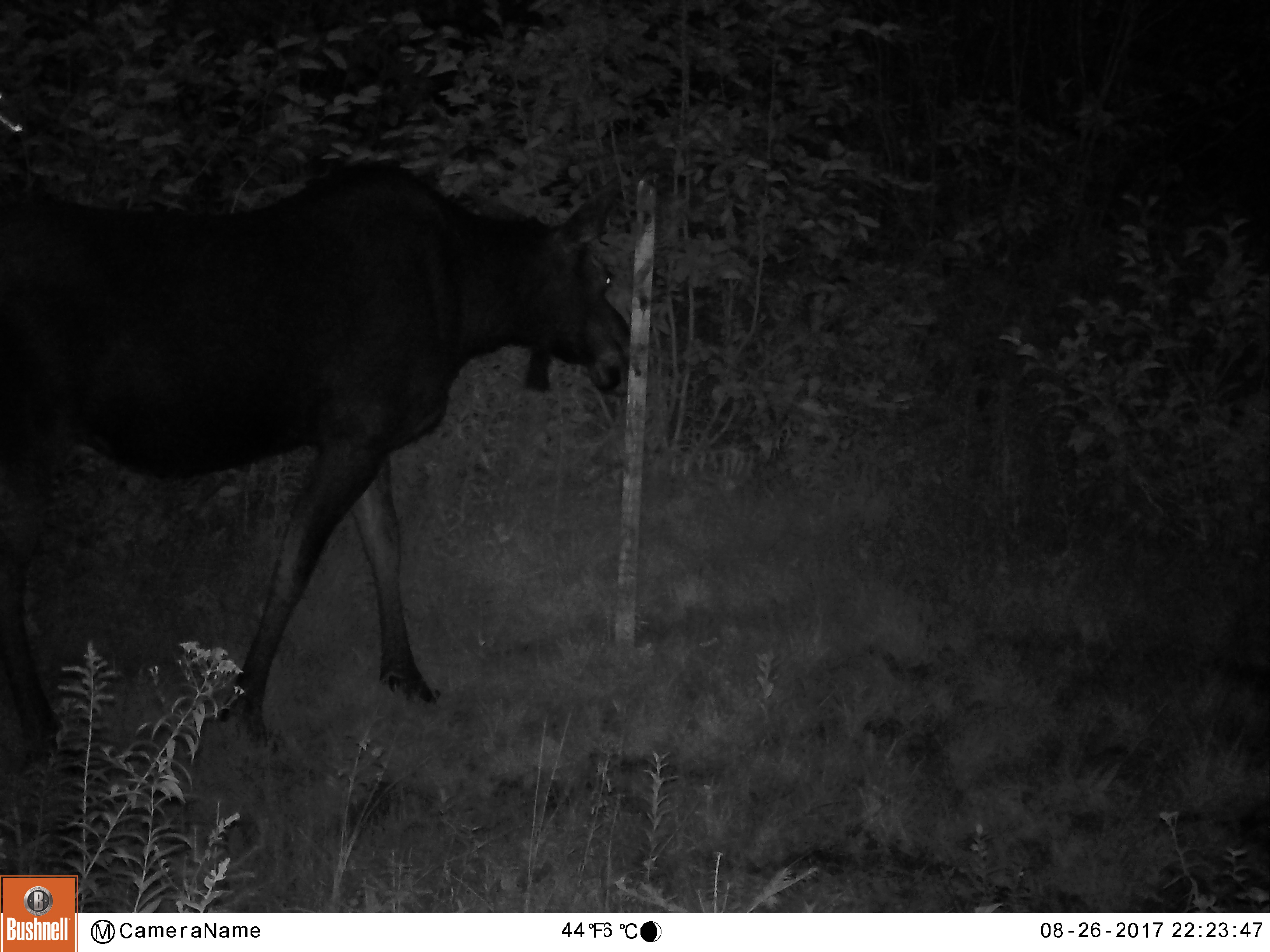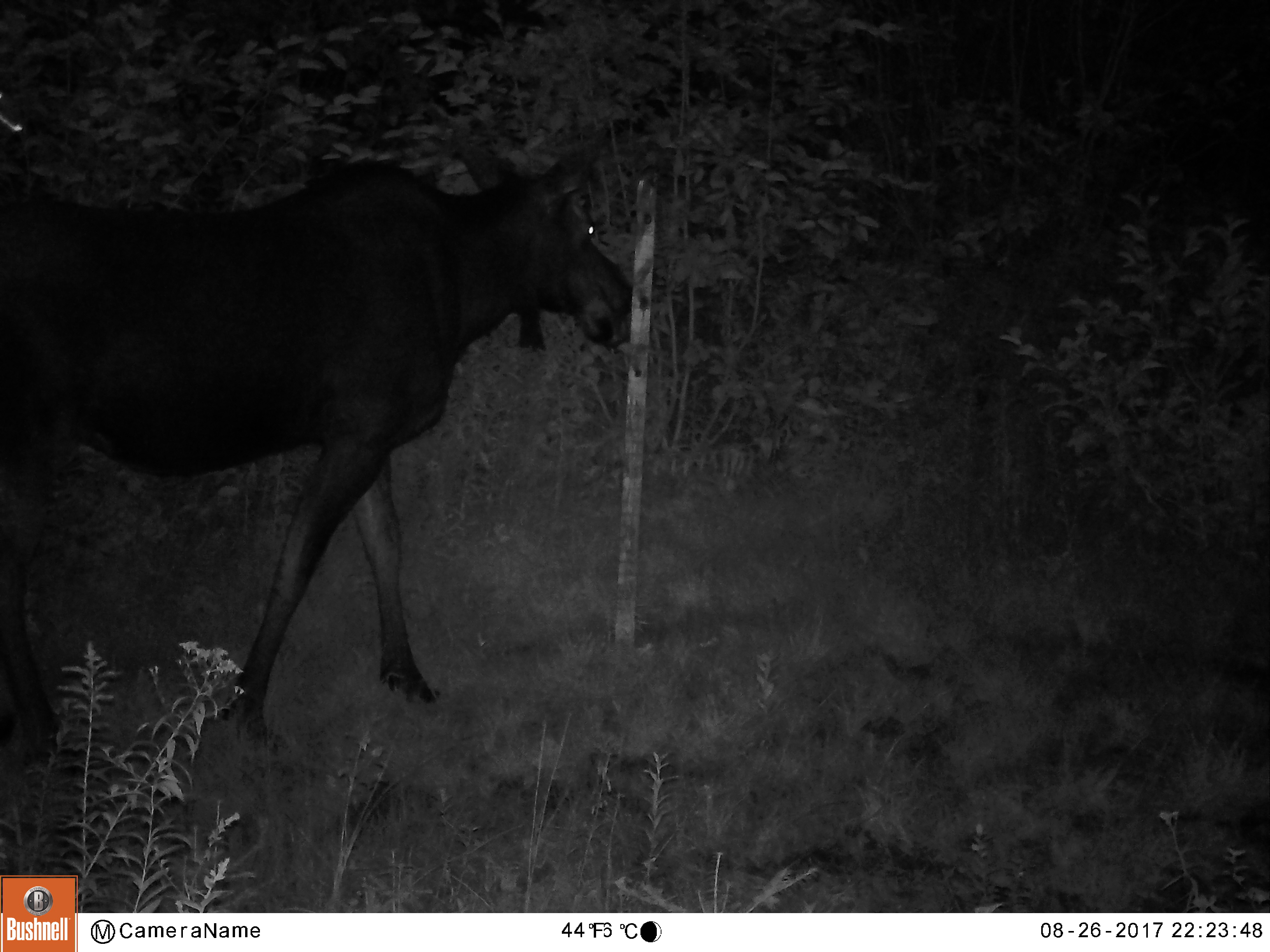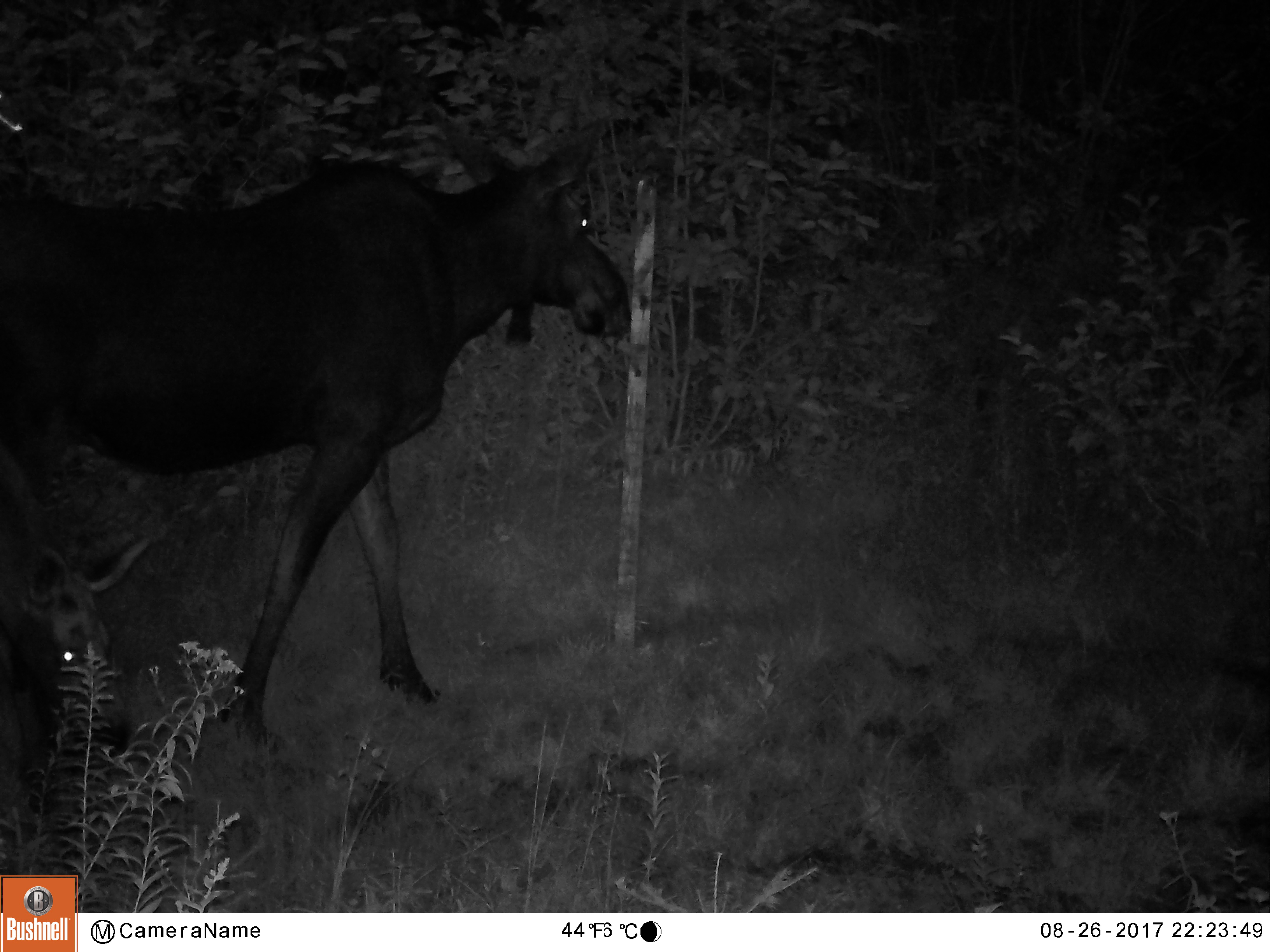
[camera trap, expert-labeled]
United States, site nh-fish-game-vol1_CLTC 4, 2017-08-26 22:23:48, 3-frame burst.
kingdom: Animalia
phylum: Chordata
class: Mammalia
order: Artiodactyla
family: Cervidae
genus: Alces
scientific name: Alces alces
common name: moose